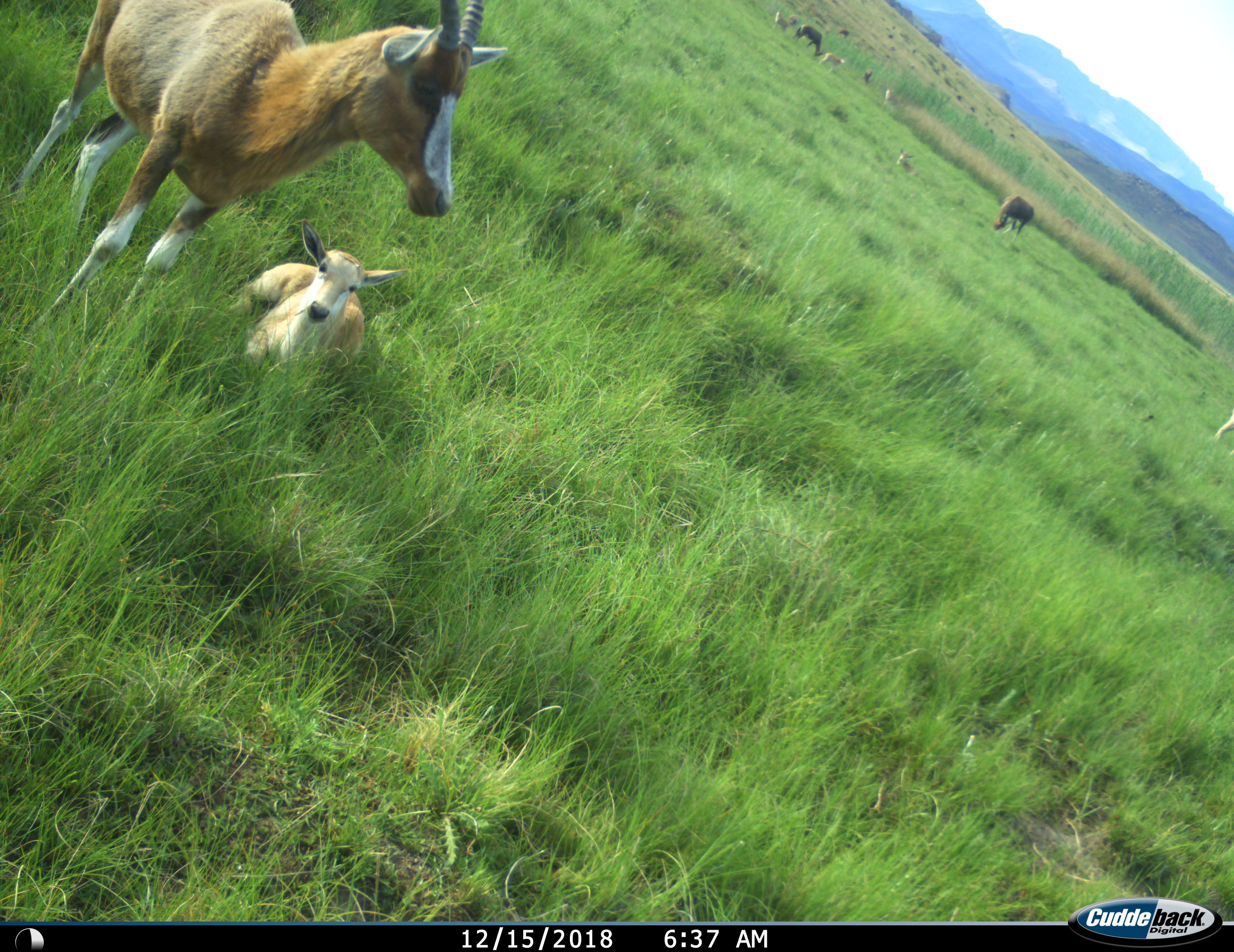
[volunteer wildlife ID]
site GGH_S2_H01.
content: unidentified animal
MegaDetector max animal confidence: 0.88